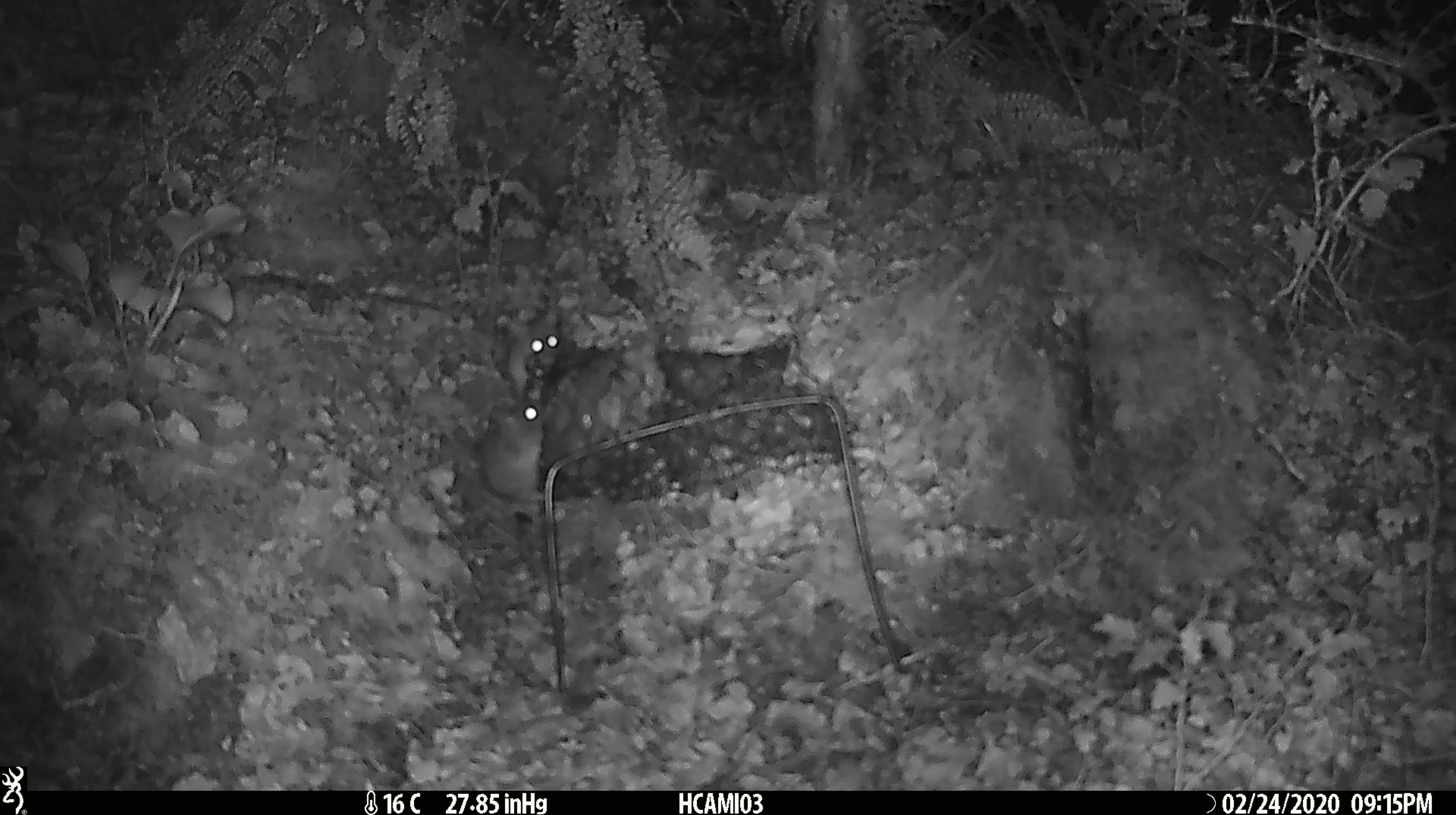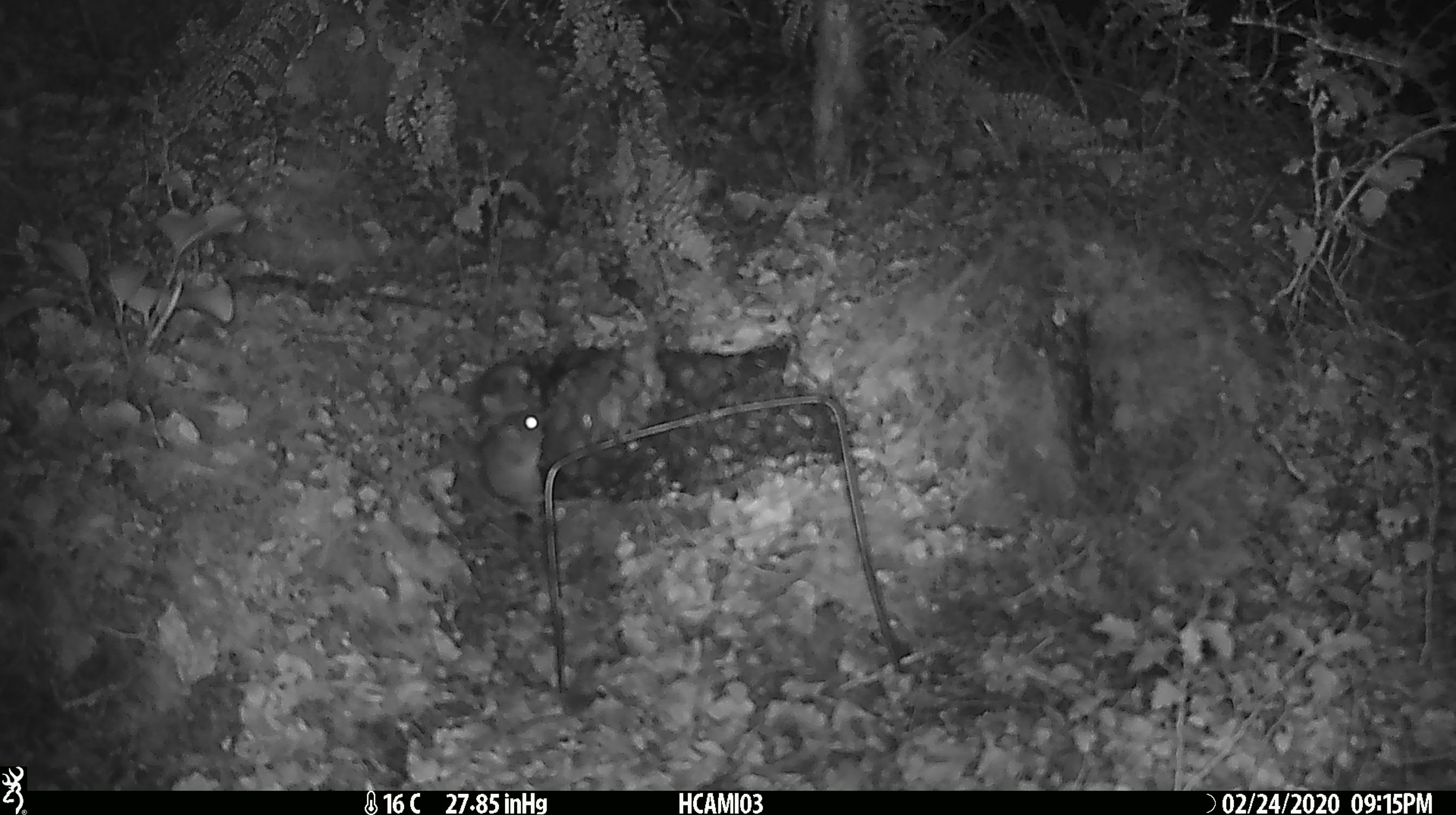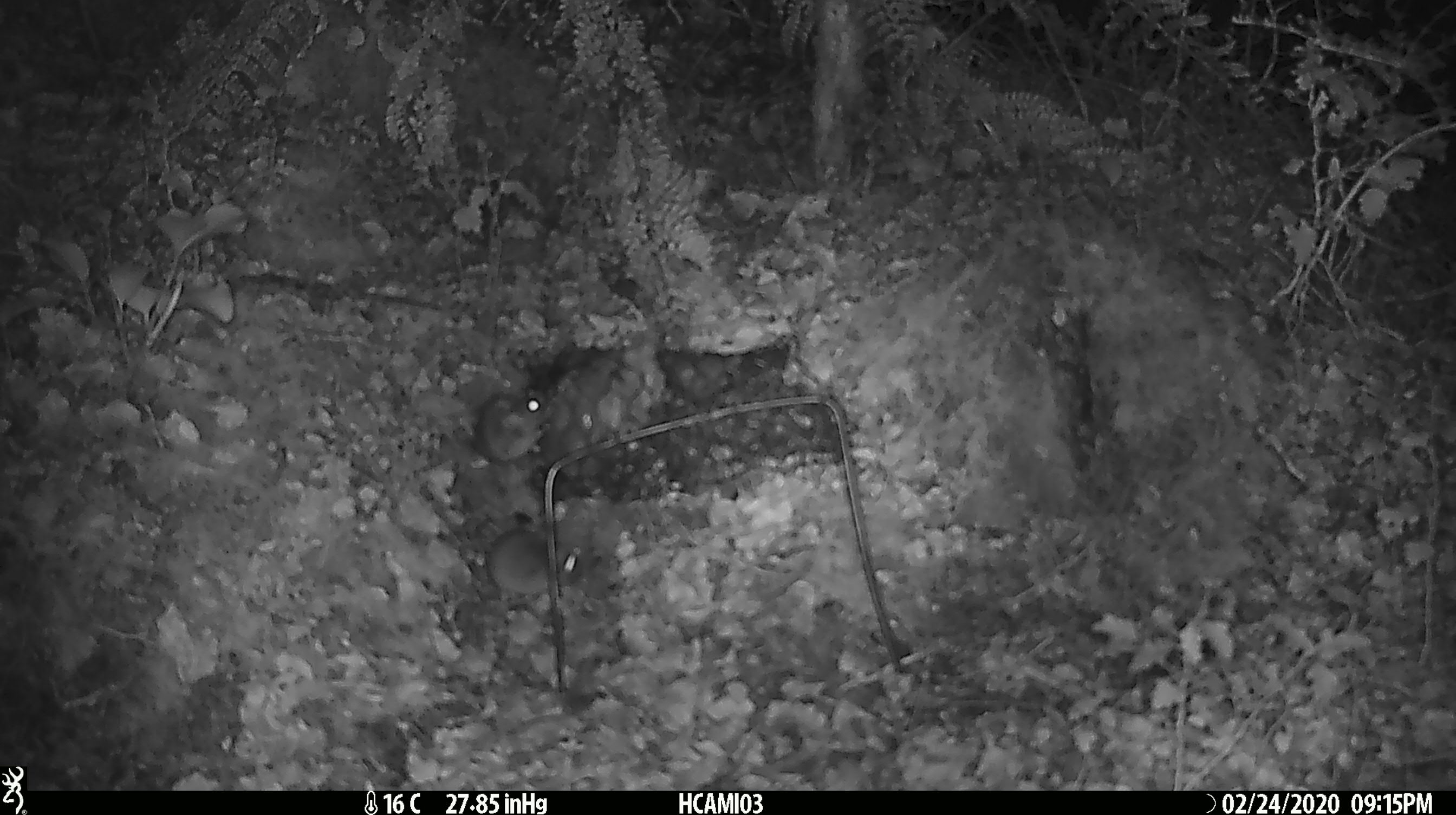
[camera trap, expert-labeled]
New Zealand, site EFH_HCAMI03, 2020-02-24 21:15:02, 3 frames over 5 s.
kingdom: Animalia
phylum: Chordata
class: Mammalia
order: Rodentia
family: Muridae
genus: Mus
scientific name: Mus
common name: mouse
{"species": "mouse (Mus)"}